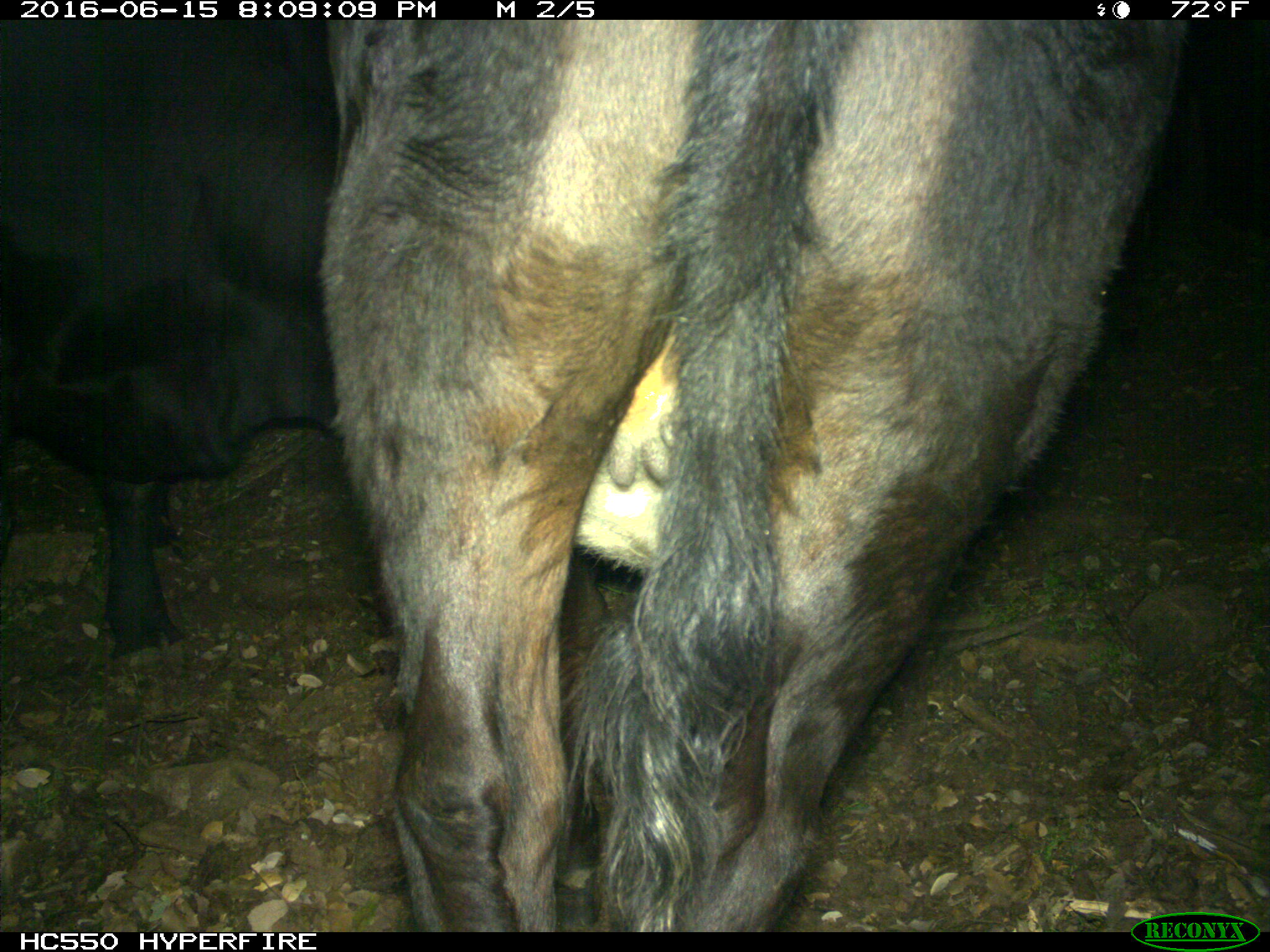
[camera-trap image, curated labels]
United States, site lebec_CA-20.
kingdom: Animalia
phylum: Chordata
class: Mammalia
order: Artiodactyla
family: Bovidae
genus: Bos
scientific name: Bos taurus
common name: domestic cow